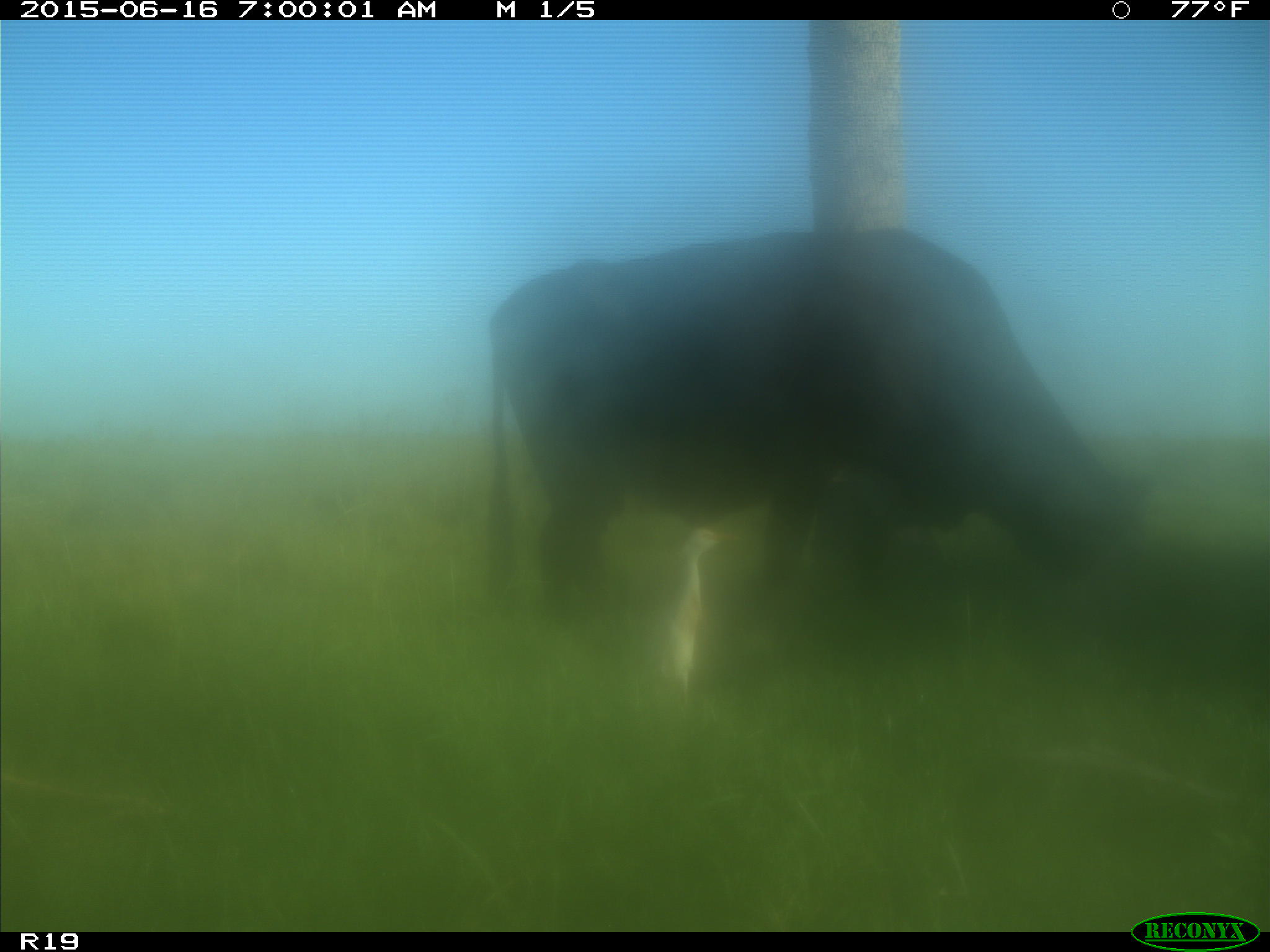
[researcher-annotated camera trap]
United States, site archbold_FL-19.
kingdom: Animalia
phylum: Chordata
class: Mammalia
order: Artiodactyla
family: Bovidae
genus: Bos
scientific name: Bos taurus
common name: domestic cow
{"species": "Bos taurus (domestic cow)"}